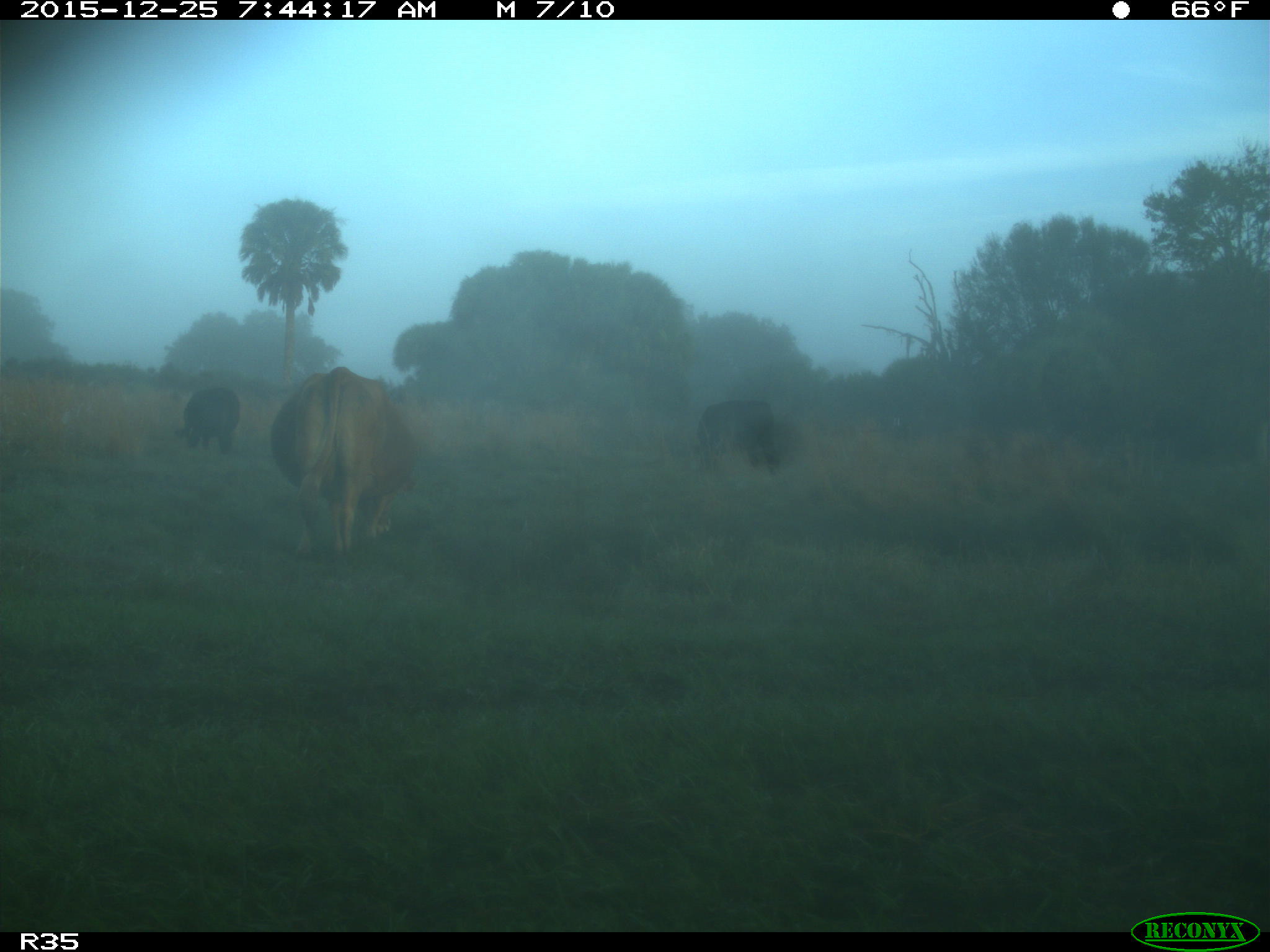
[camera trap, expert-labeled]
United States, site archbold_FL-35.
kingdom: Animalia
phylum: Chordata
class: Mammalia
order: Artiodactyla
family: Bovidae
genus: Bos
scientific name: Bos taurus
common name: domestic cow